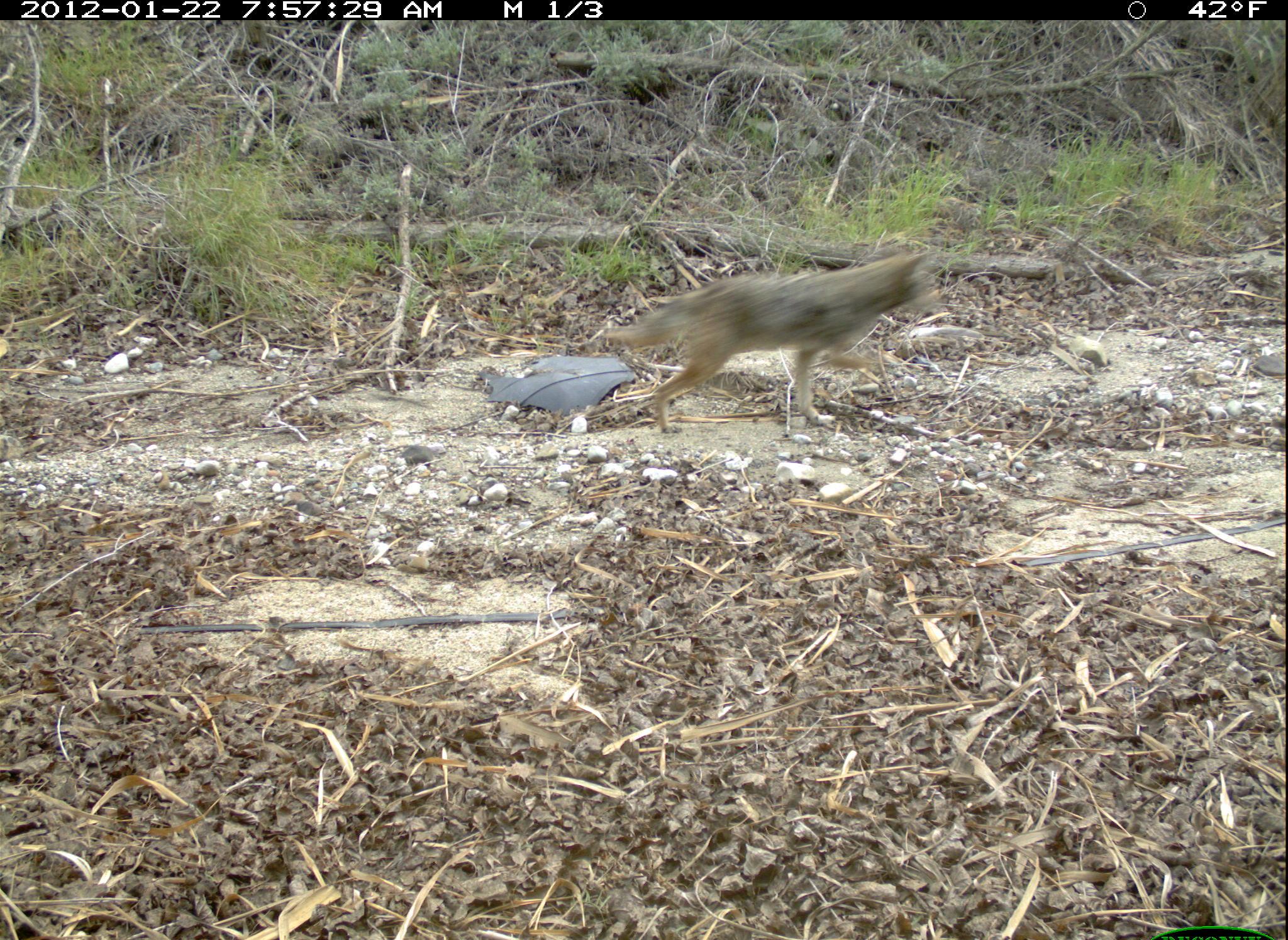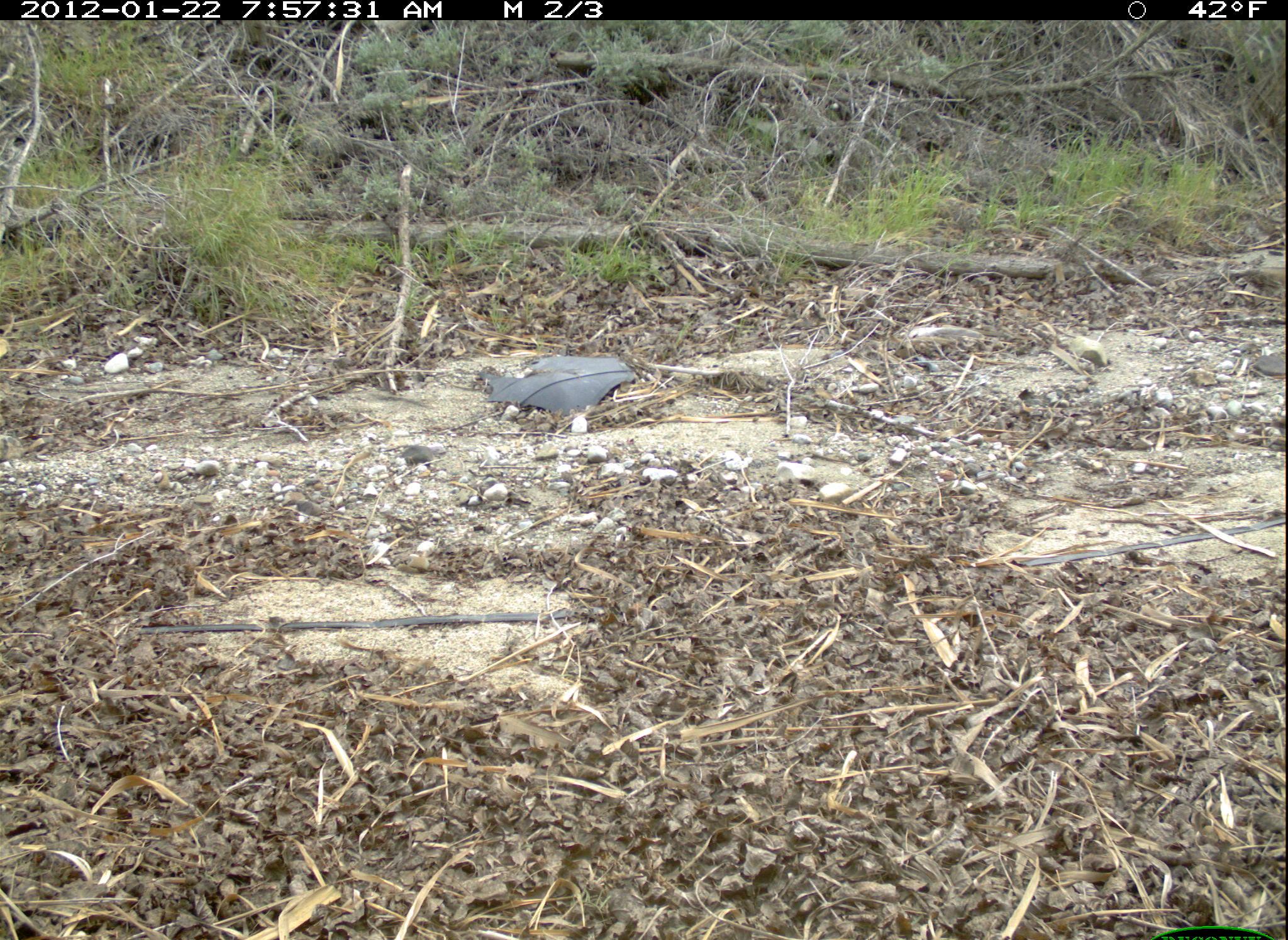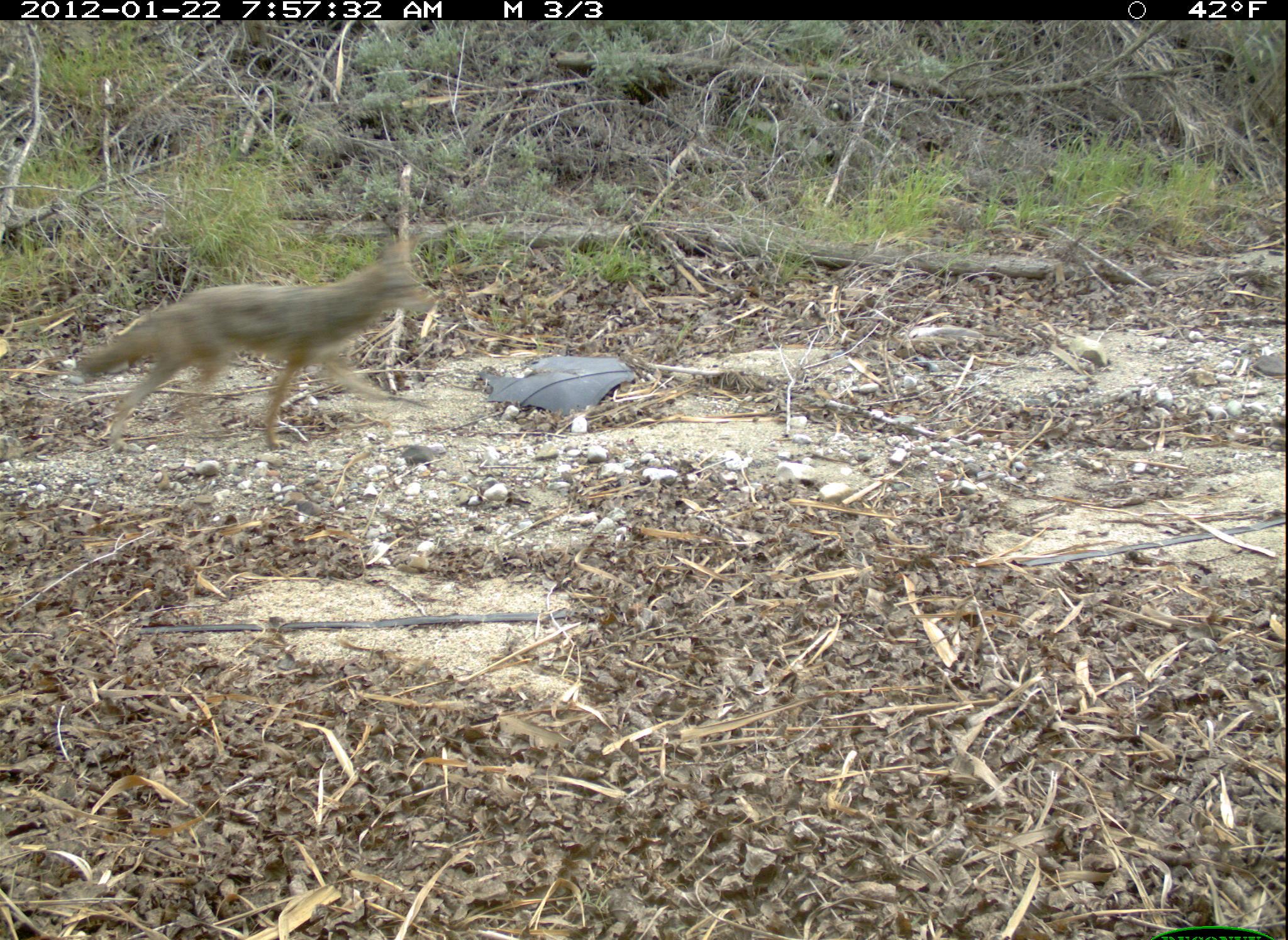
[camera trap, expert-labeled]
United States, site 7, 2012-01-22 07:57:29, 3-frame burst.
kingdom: Animalia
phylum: Chordata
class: Mammalia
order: Carnivora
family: Canidae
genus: Canis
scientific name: Canis latrans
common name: coyote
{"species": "coyote (Canis latrans)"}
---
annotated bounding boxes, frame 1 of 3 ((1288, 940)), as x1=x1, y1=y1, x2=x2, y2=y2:
coyote: x1=604, y1=245, x2=950, y2=432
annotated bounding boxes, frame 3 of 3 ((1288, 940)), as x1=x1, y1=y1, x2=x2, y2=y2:
coyote: x1=68, y1=222, x2=452, y2=459